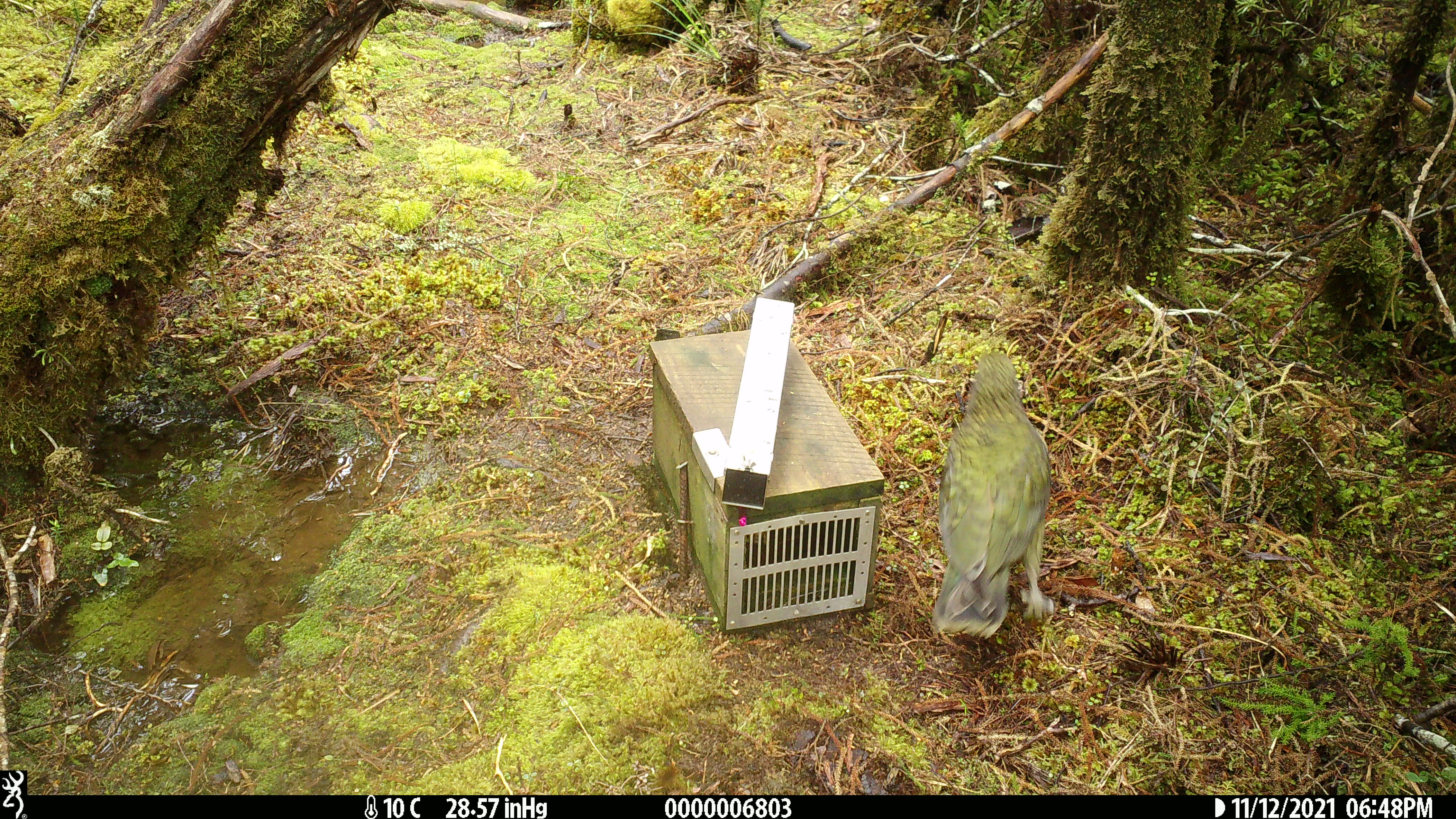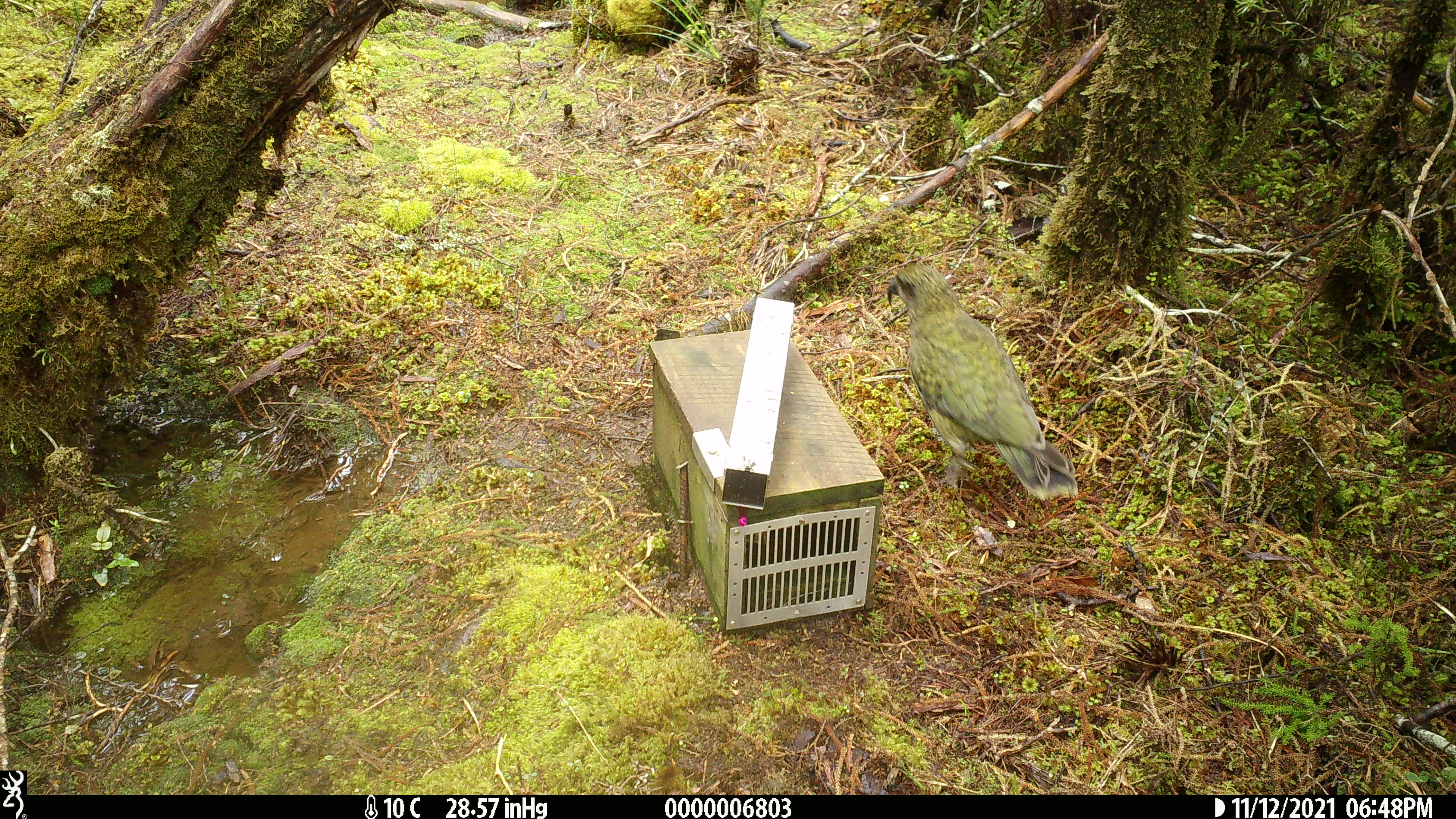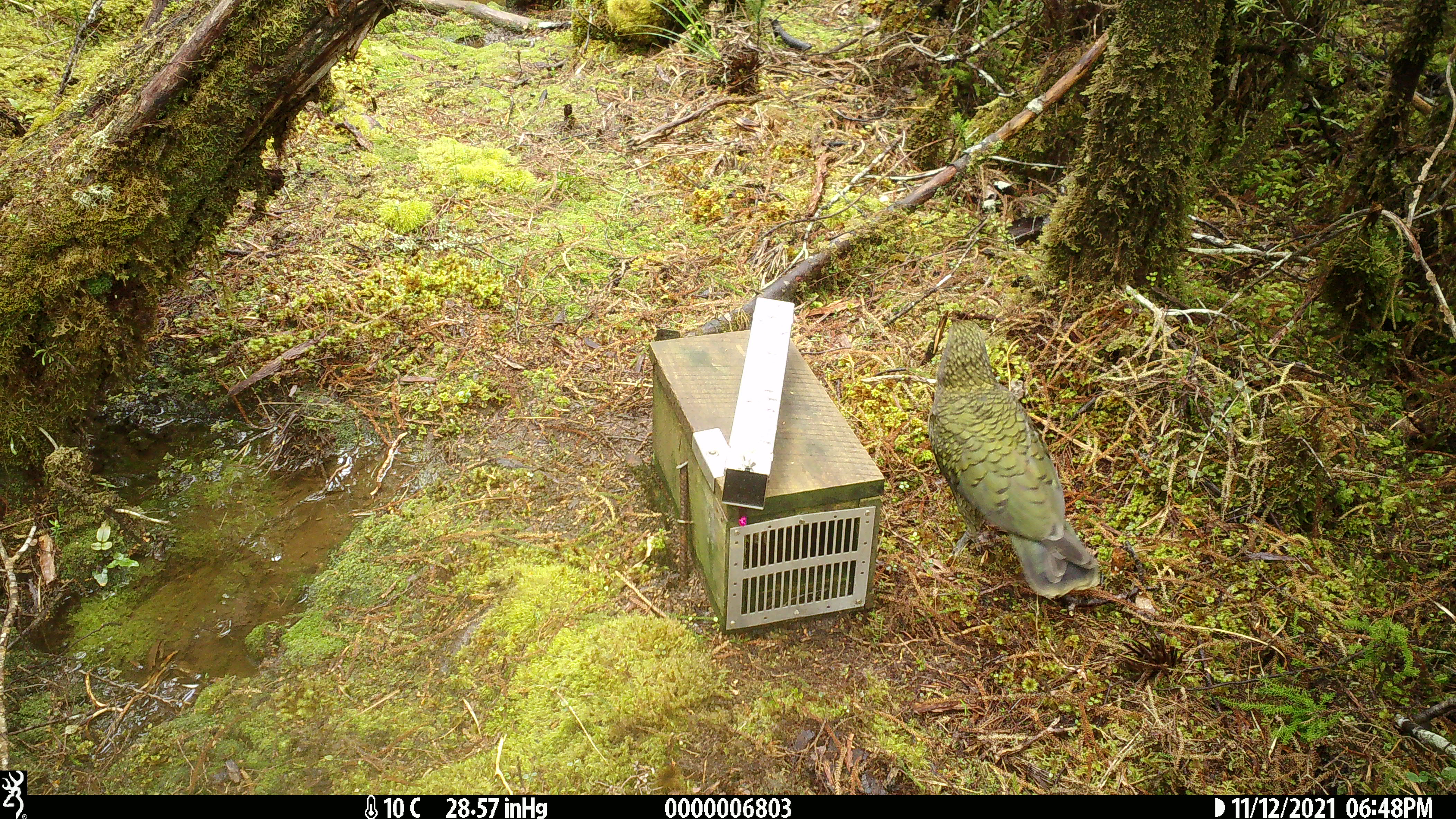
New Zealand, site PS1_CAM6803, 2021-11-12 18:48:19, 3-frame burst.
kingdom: Animalia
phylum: Chordata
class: Aves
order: Psittaciformes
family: Strigopidae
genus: Nestor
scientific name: Nestor notabilis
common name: kea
Kea (Nestor notabilis).